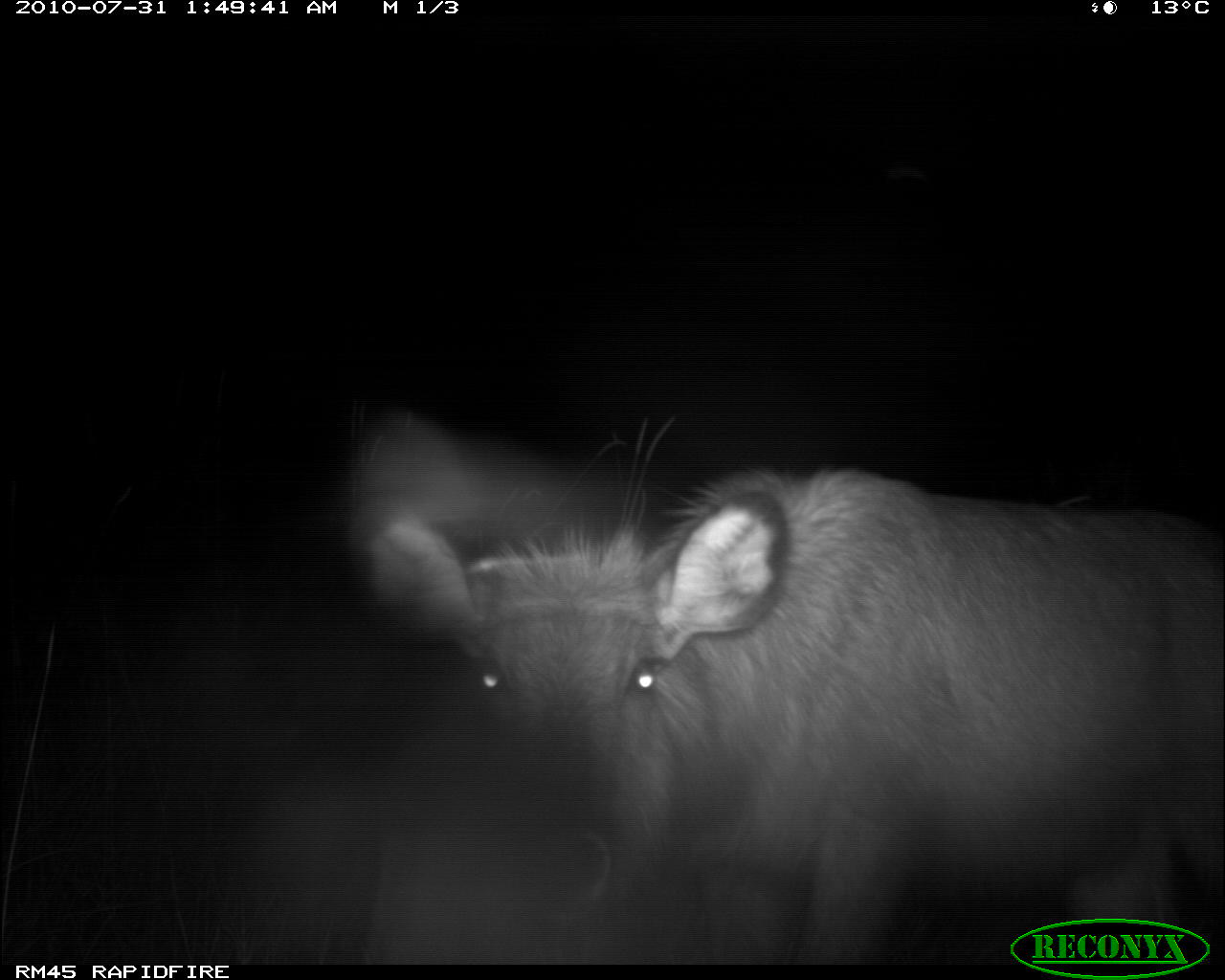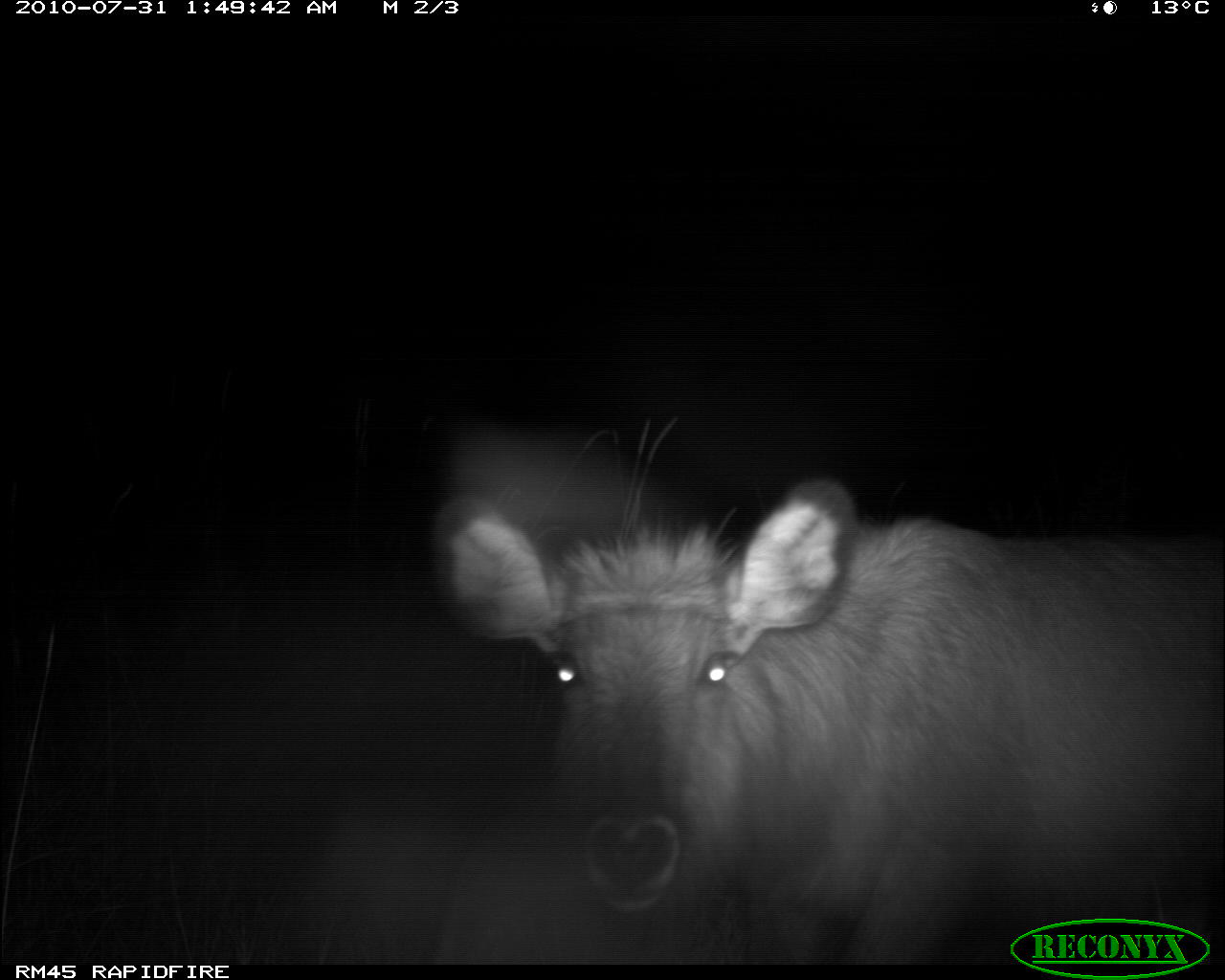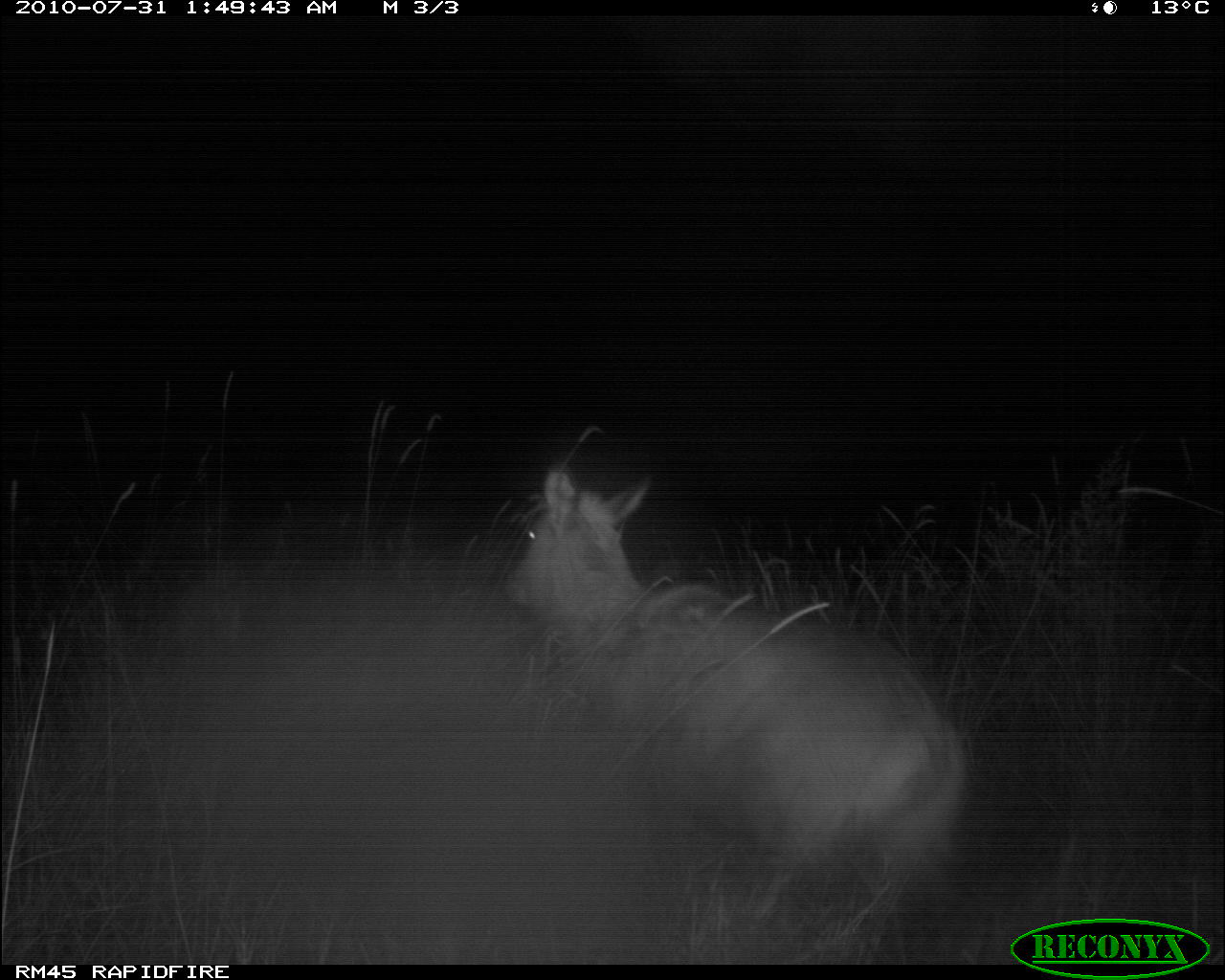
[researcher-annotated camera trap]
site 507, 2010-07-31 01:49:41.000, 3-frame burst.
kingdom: Animalia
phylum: Chordata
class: Mammalia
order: Artiodactyla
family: Bovidae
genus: Kobus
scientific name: Kobus ellipsiprymnus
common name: waterbuck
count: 1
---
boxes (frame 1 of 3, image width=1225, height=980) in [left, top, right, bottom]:
kobus ellipsiprymnus: [371, 464, 1223, 965]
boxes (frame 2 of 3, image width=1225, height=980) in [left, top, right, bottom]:
kobus ellipsiprymnus: [434, 474, 1223, 975]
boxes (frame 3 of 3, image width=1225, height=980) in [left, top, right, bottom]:
kobus ellipsiprymnus: [501, 464, 972, 909]